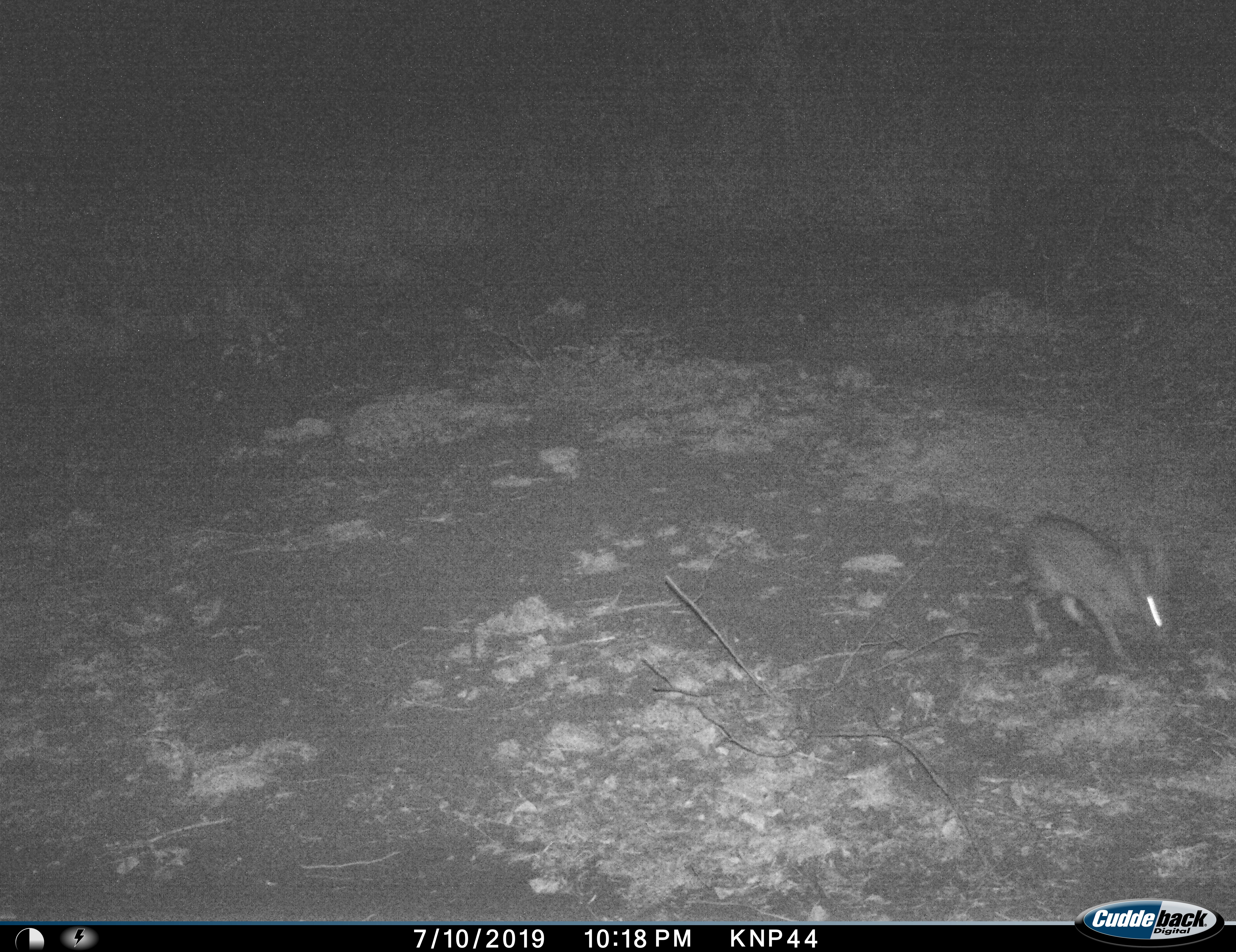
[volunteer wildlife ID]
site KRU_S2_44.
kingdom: Animalia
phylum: Chordata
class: Mammalia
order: Lagomorpha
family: Leporidae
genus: Lepus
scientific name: Lepus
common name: hare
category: hareunknown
Hareunknown (hare) (Lepus), count 1. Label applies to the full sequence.